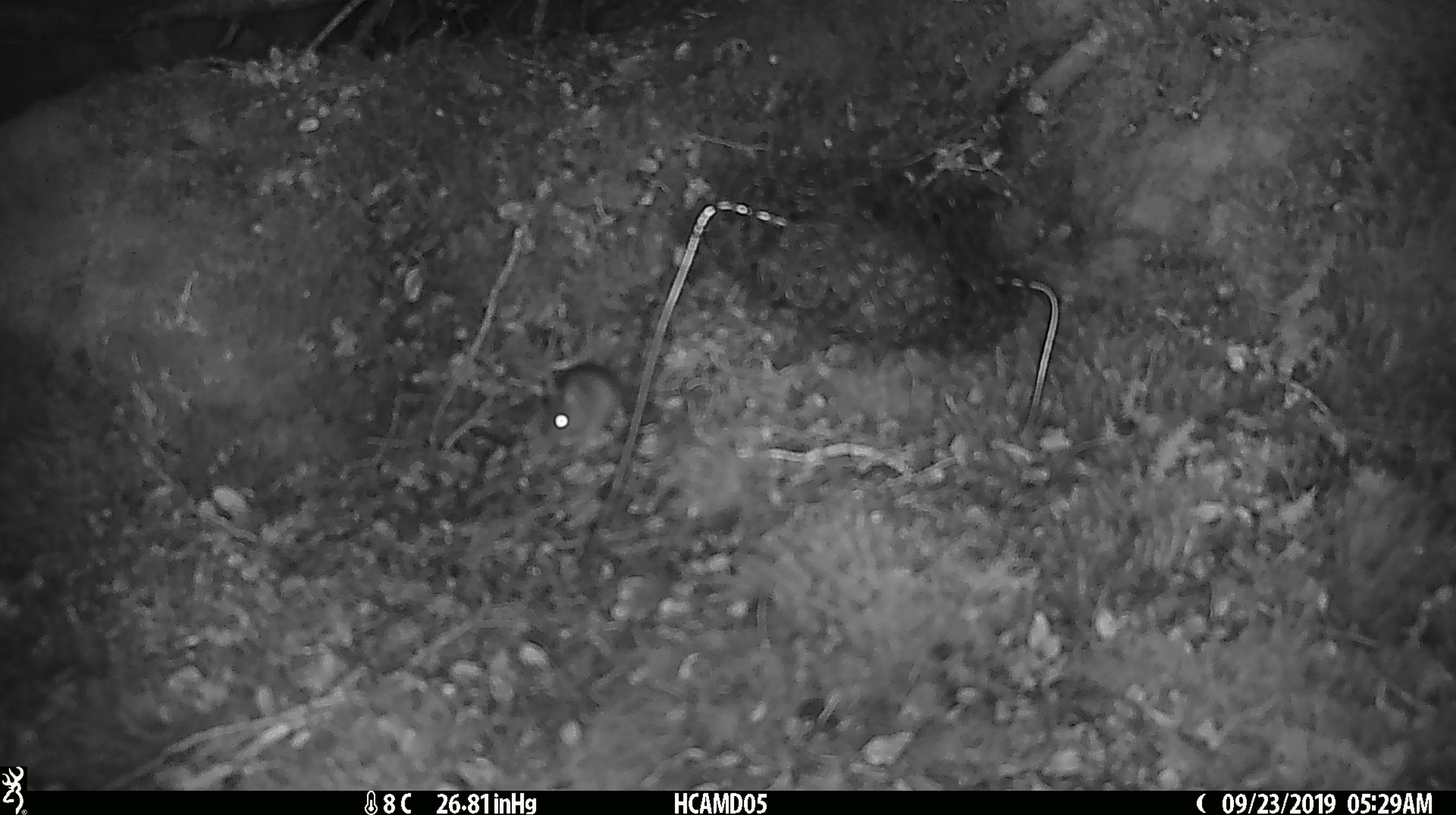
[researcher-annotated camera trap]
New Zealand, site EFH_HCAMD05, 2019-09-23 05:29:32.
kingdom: Animalia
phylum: Chordata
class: Mammalia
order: Rodentia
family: Muridae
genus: Mus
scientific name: Mus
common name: mouse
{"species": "mouse (Mus)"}